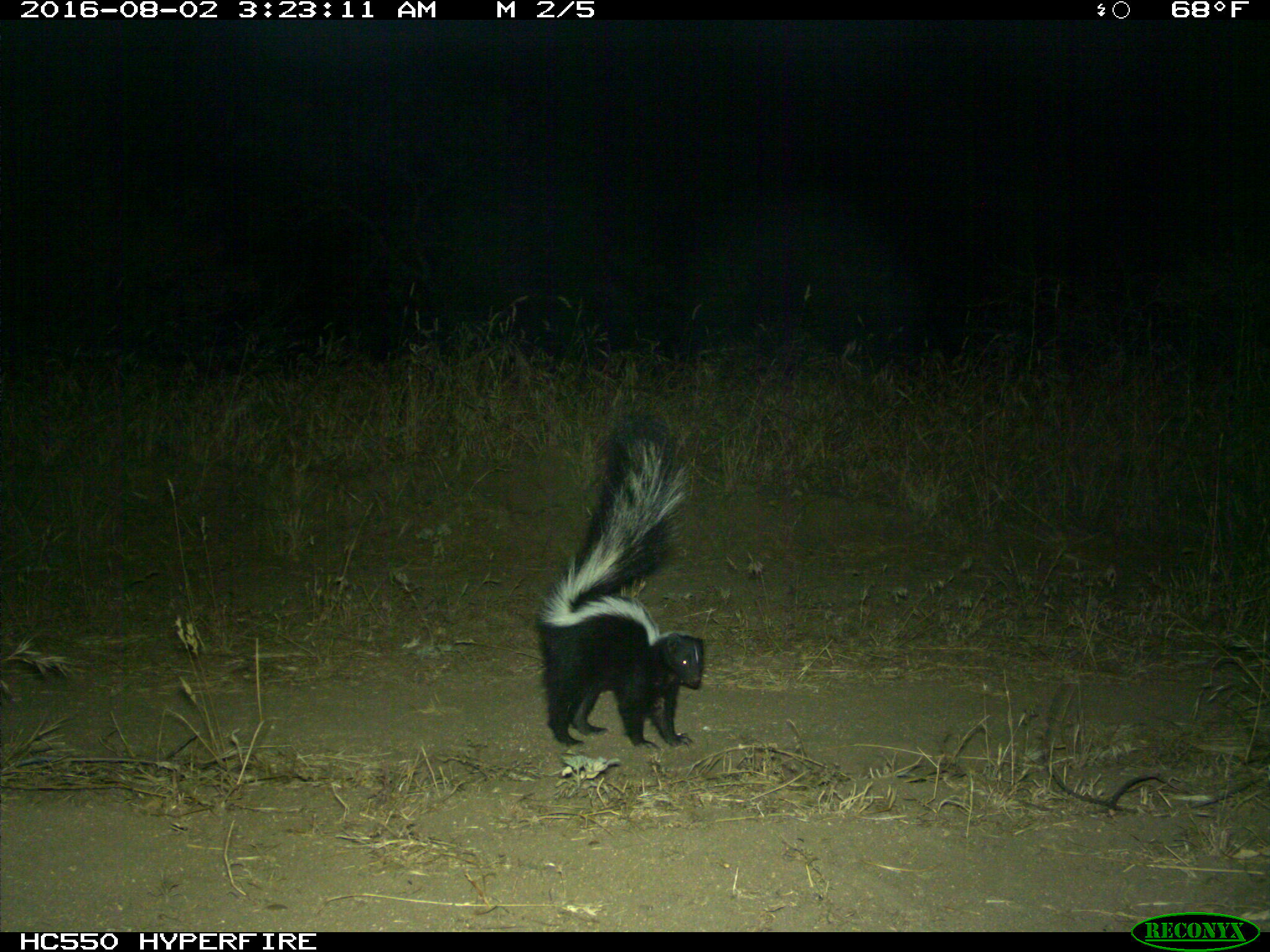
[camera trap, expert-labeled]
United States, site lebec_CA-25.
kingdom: Animalia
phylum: Chordata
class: Mammalia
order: Carnivora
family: Mephitidae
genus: Mephitis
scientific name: Mephitis mephitis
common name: striped skunk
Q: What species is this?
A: Mephitis mephitis (striped skunk).